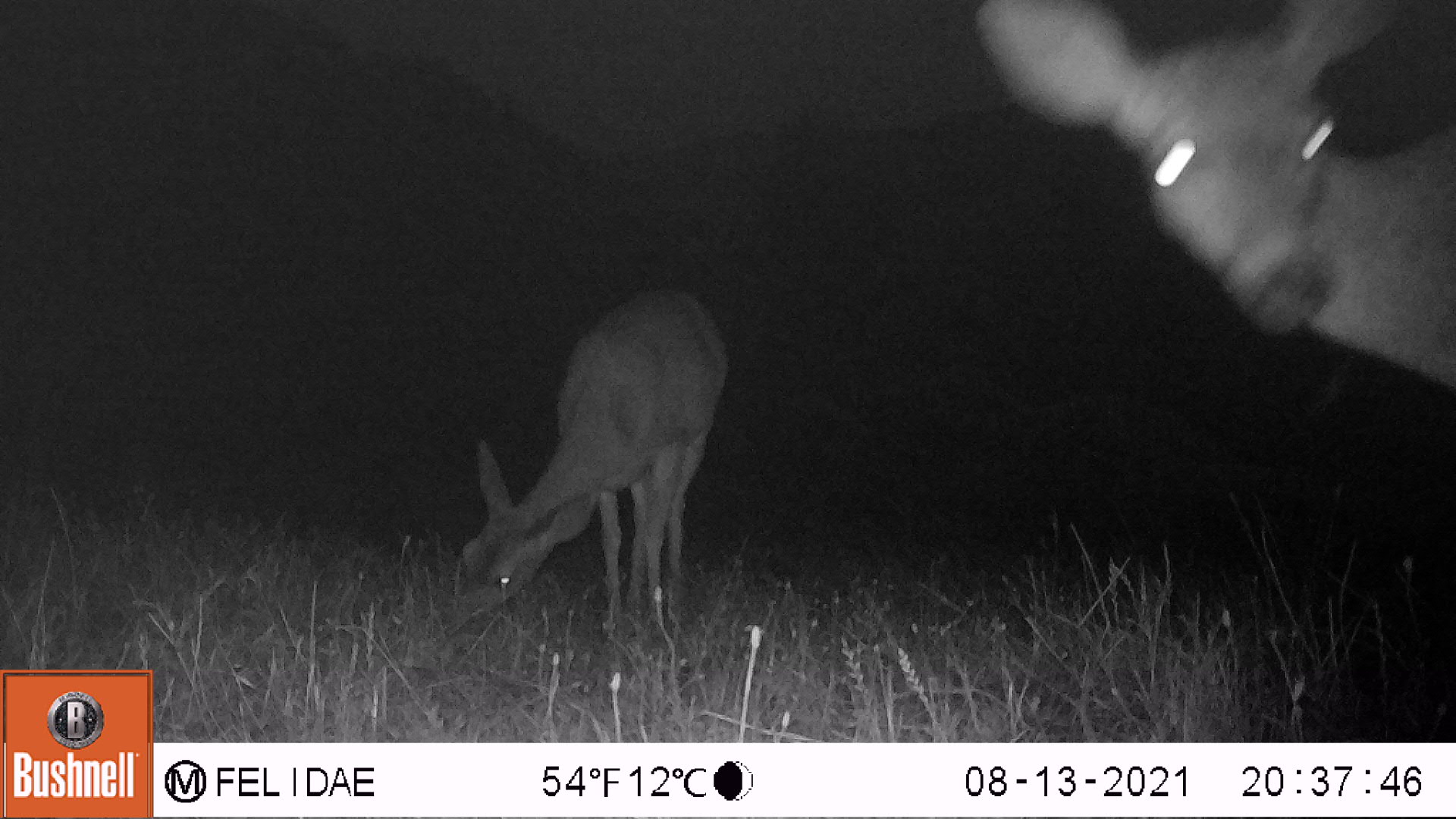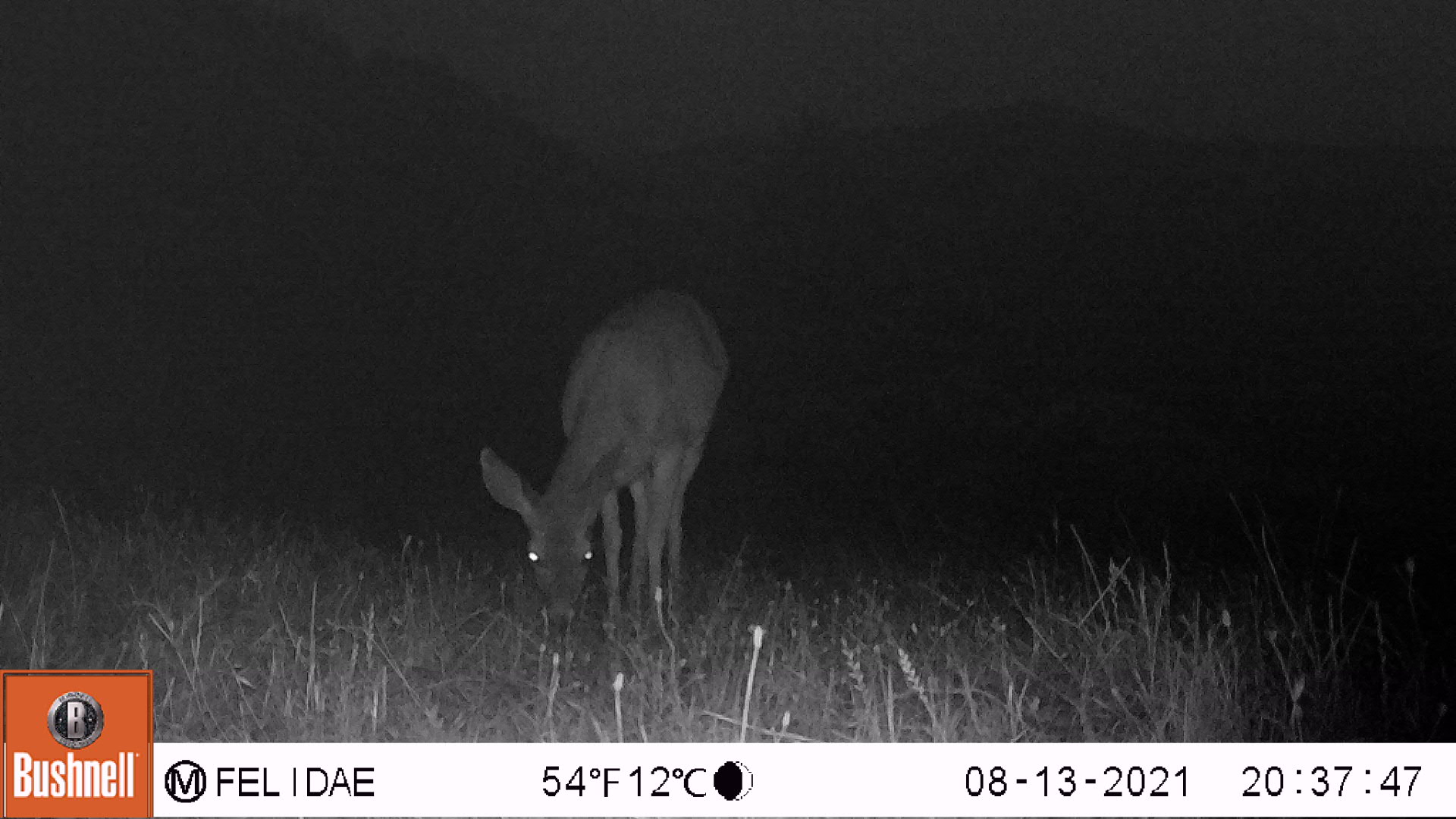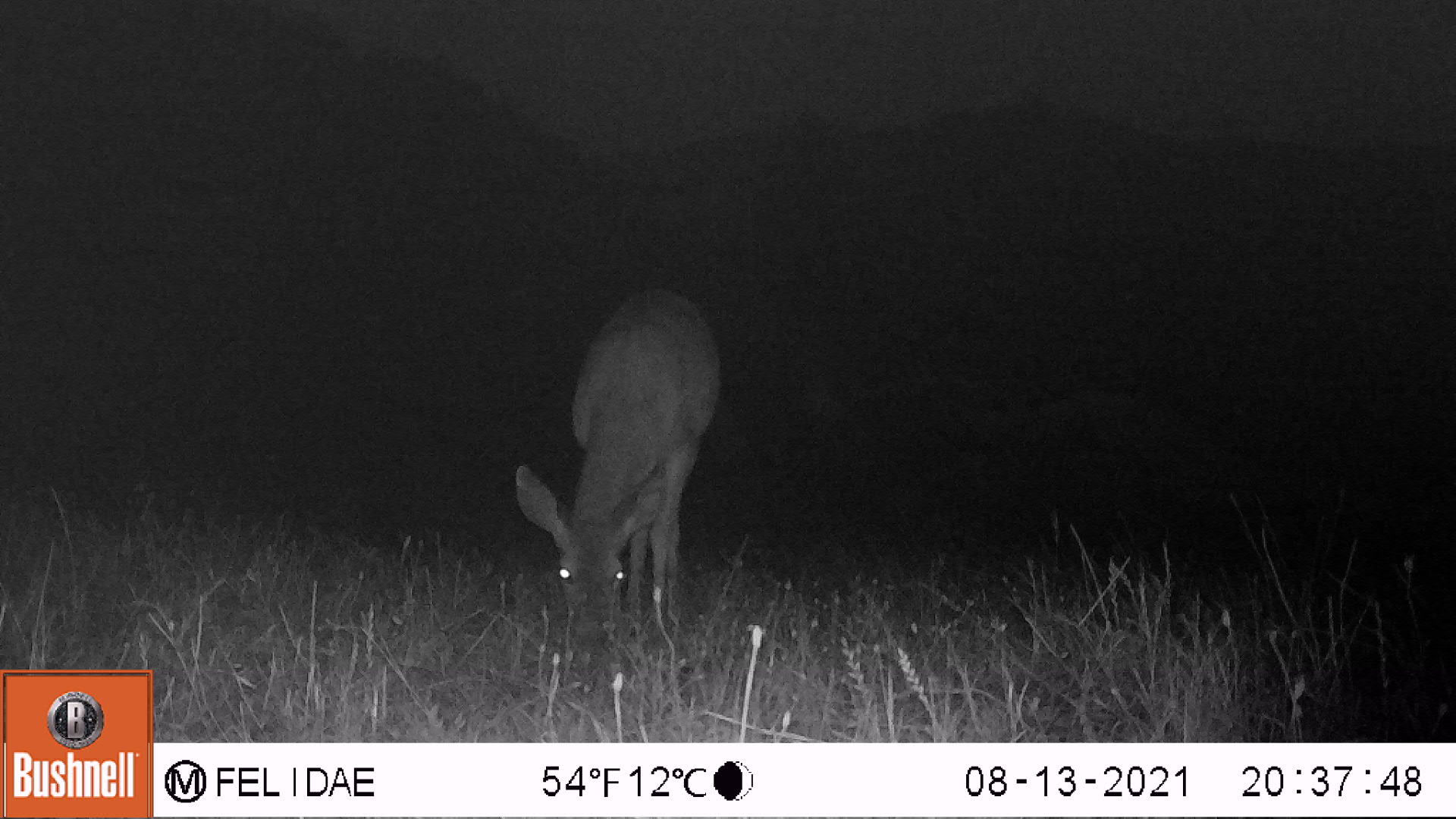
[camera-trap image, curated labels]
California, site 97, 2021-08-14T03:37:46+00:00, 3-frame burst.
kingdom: Animalia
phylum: Chordata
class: Mammalia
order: Artiodactyla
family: Cervidae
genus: Odocoileus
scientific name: Odocoileus hemionus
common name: mule deer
Mule deer (Odocoileus hemionus).